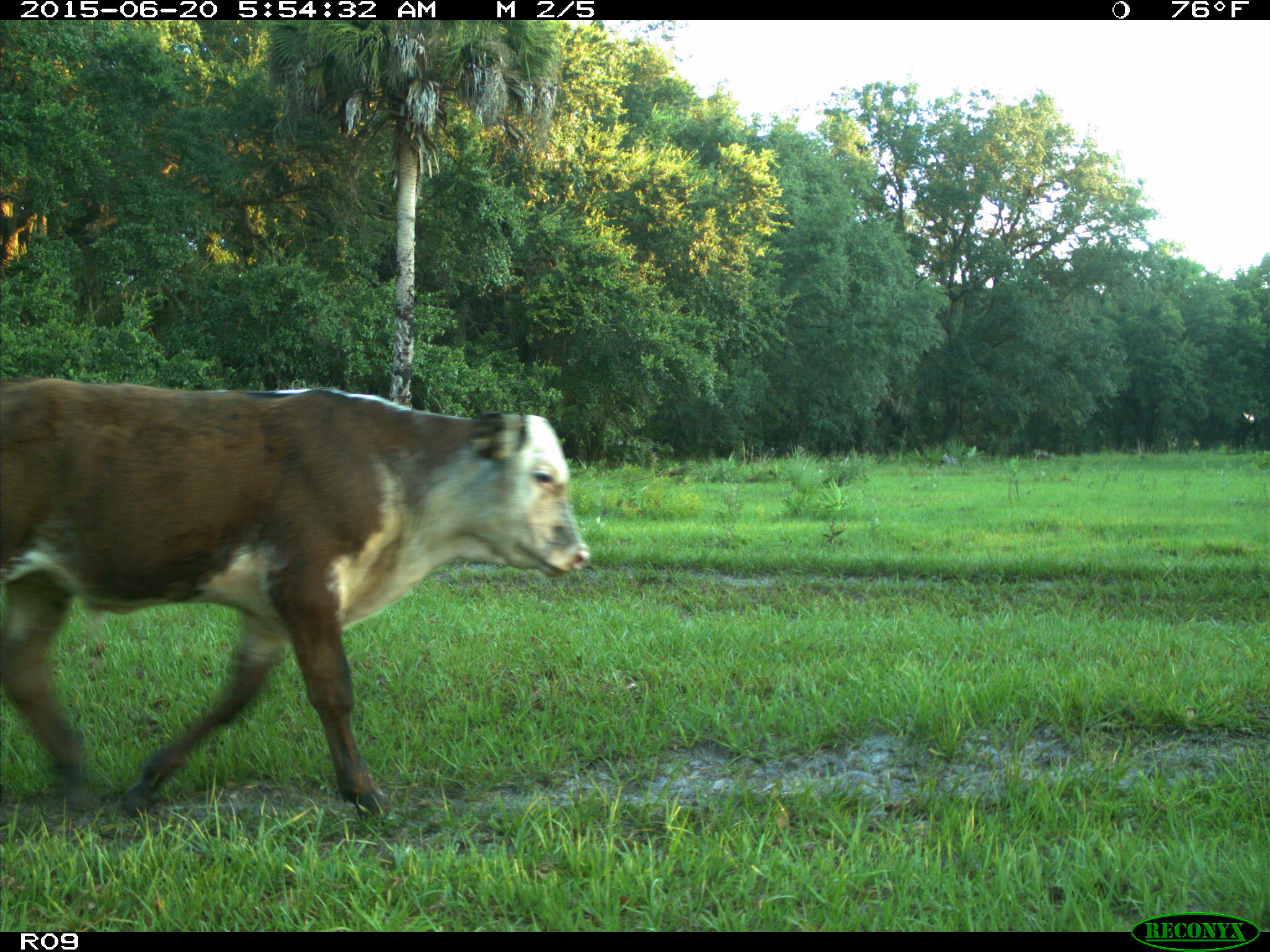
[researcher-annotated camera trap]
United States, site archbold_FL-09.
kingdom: Animalia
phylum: Chordata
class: Mammalia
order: Artiodactyla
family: Bovidae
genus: Bos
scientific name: Bos taurus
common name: domestic cow